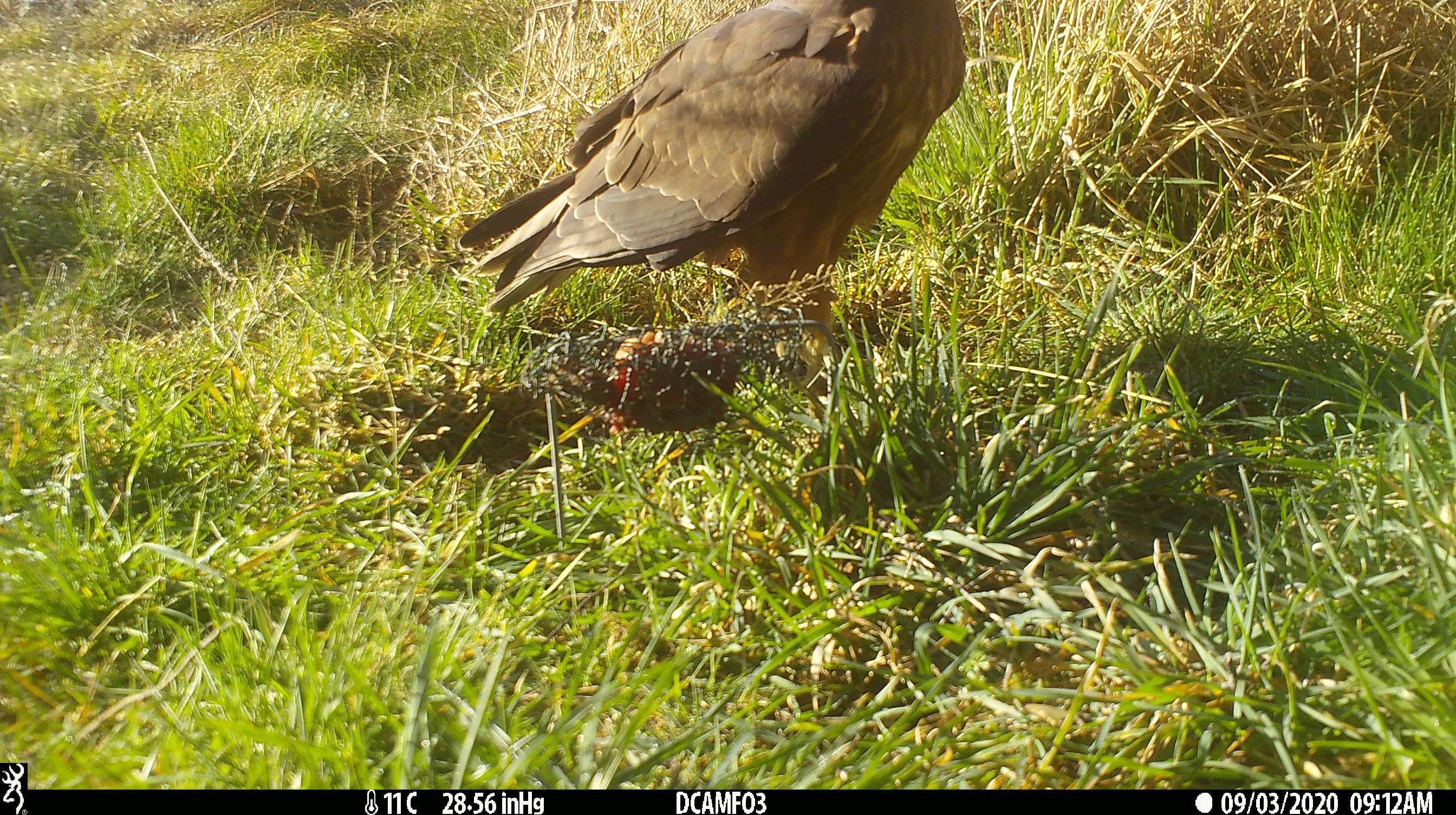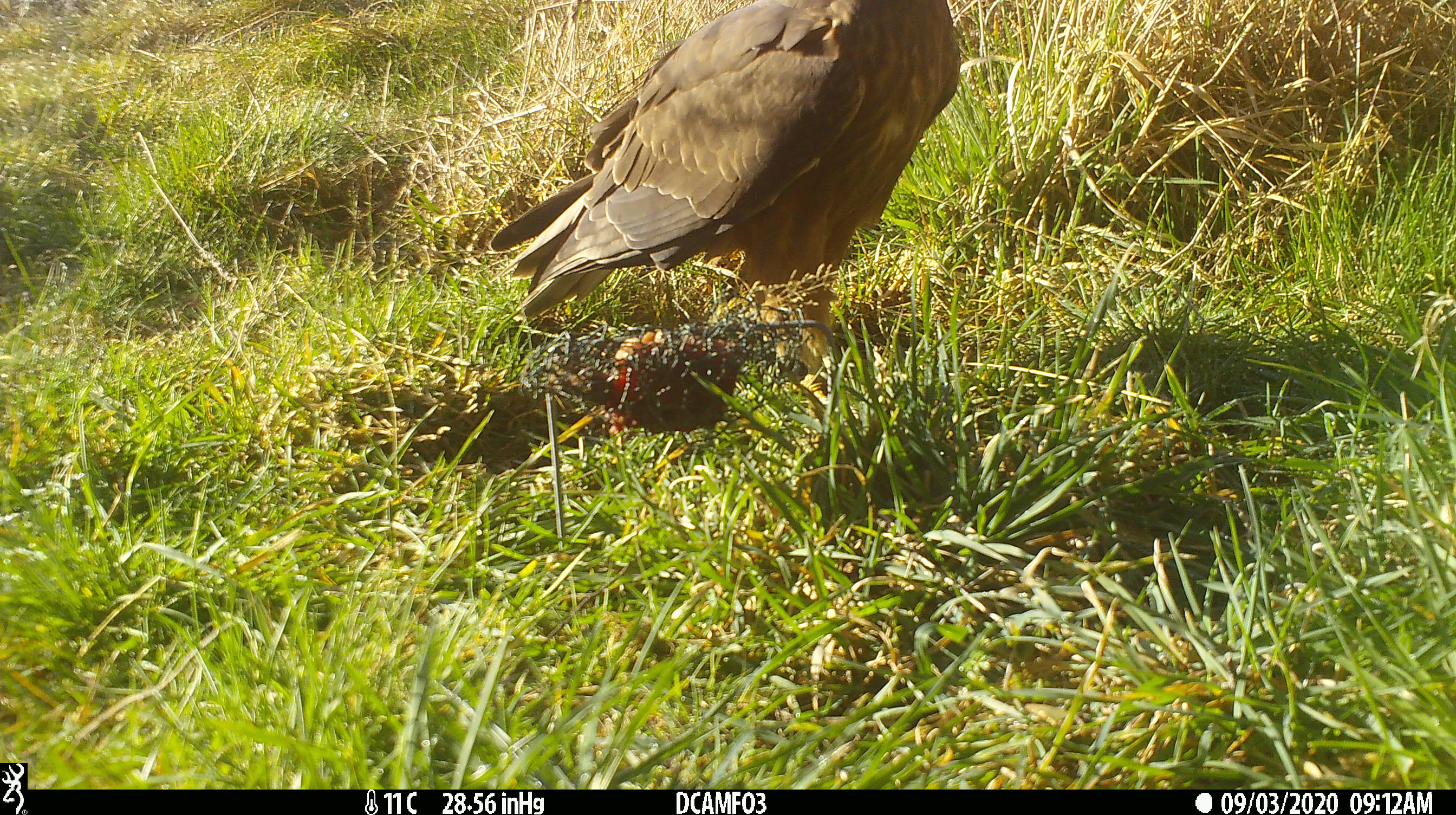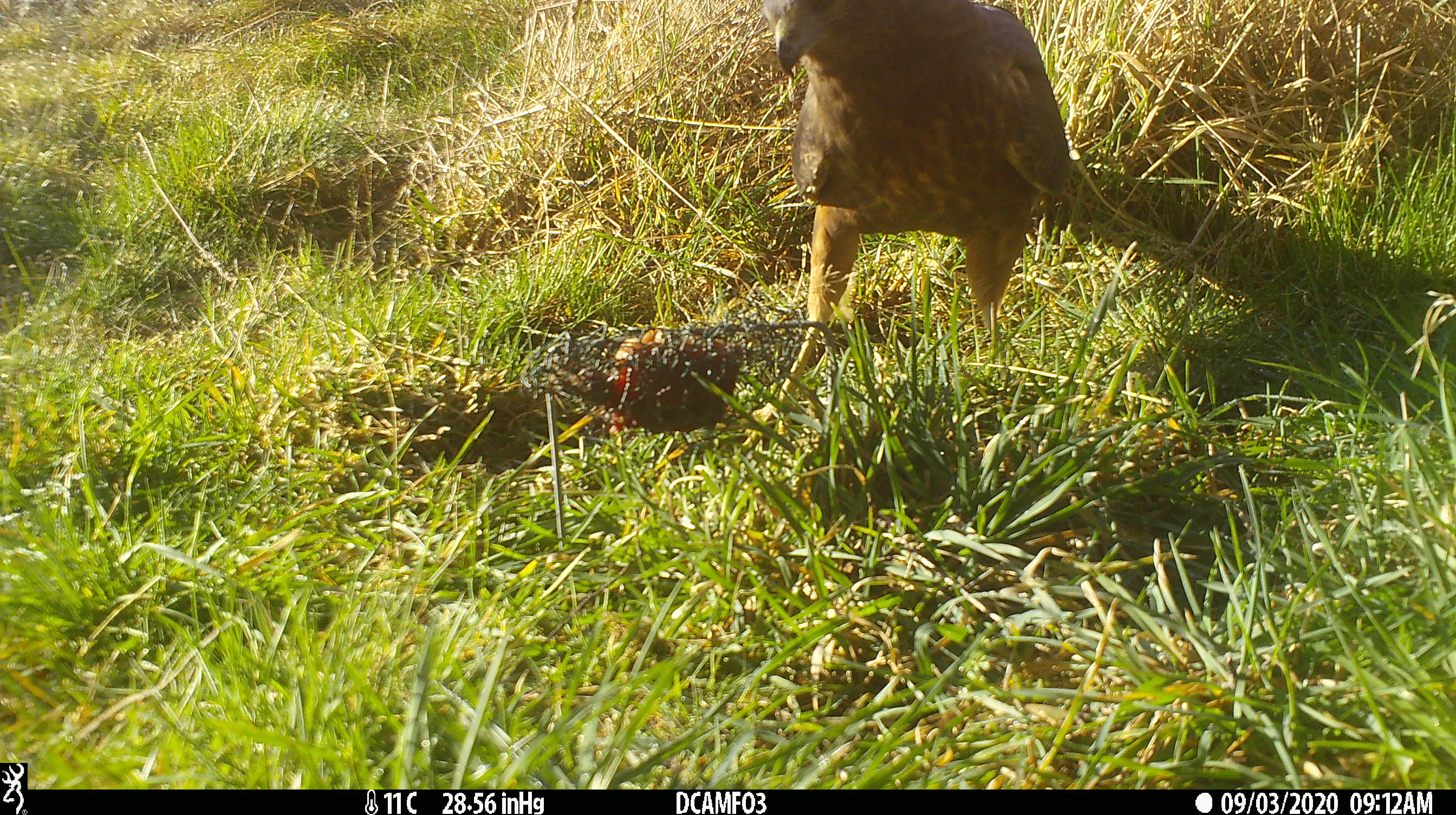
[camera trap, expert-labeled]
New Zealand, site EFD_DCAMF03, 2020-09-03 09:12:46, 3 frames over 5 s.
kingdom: Animalia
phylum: Chordata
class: Aves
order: Accipitriformes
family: Accipitridae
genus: Circus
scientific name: Circus approximans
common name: swamp harrier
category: harrier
Harrier (swamp harrier) (Circus approximans).